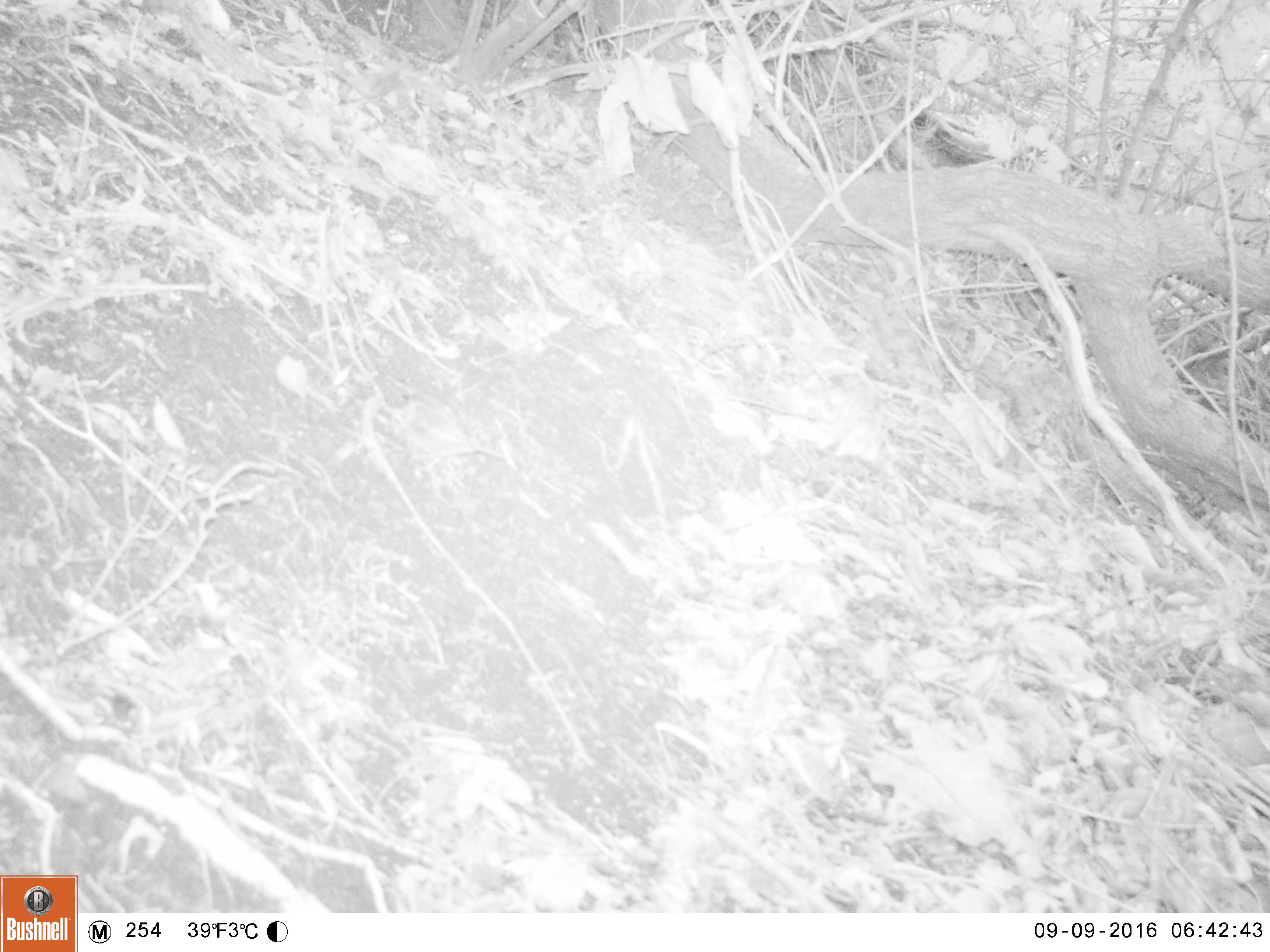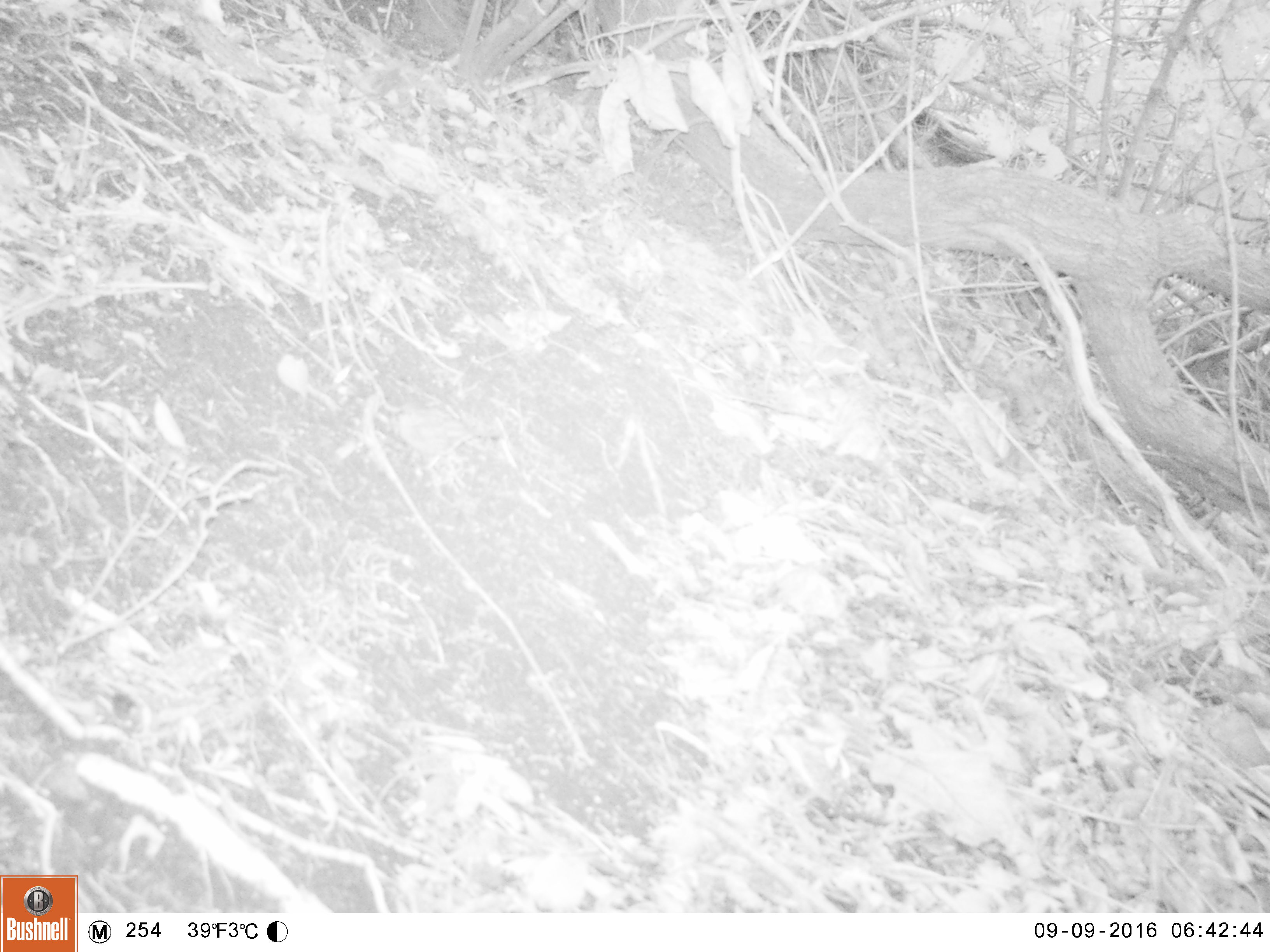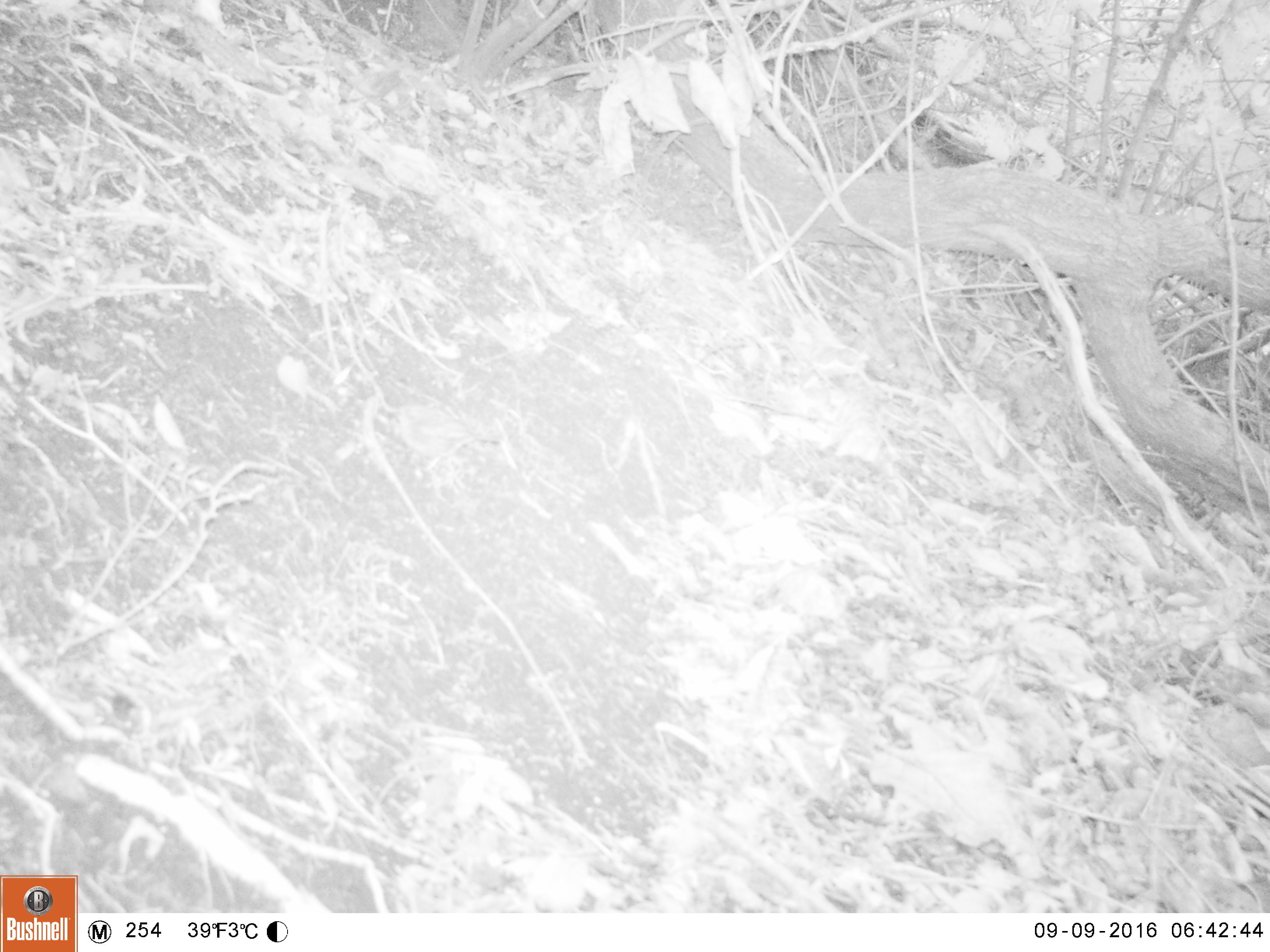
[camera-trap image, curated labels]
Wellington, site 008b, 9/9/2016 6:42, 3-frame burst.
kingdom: Animalia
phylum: Chordata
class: Aves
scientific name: Aves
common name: bird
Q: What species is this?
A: Bird (Aves).